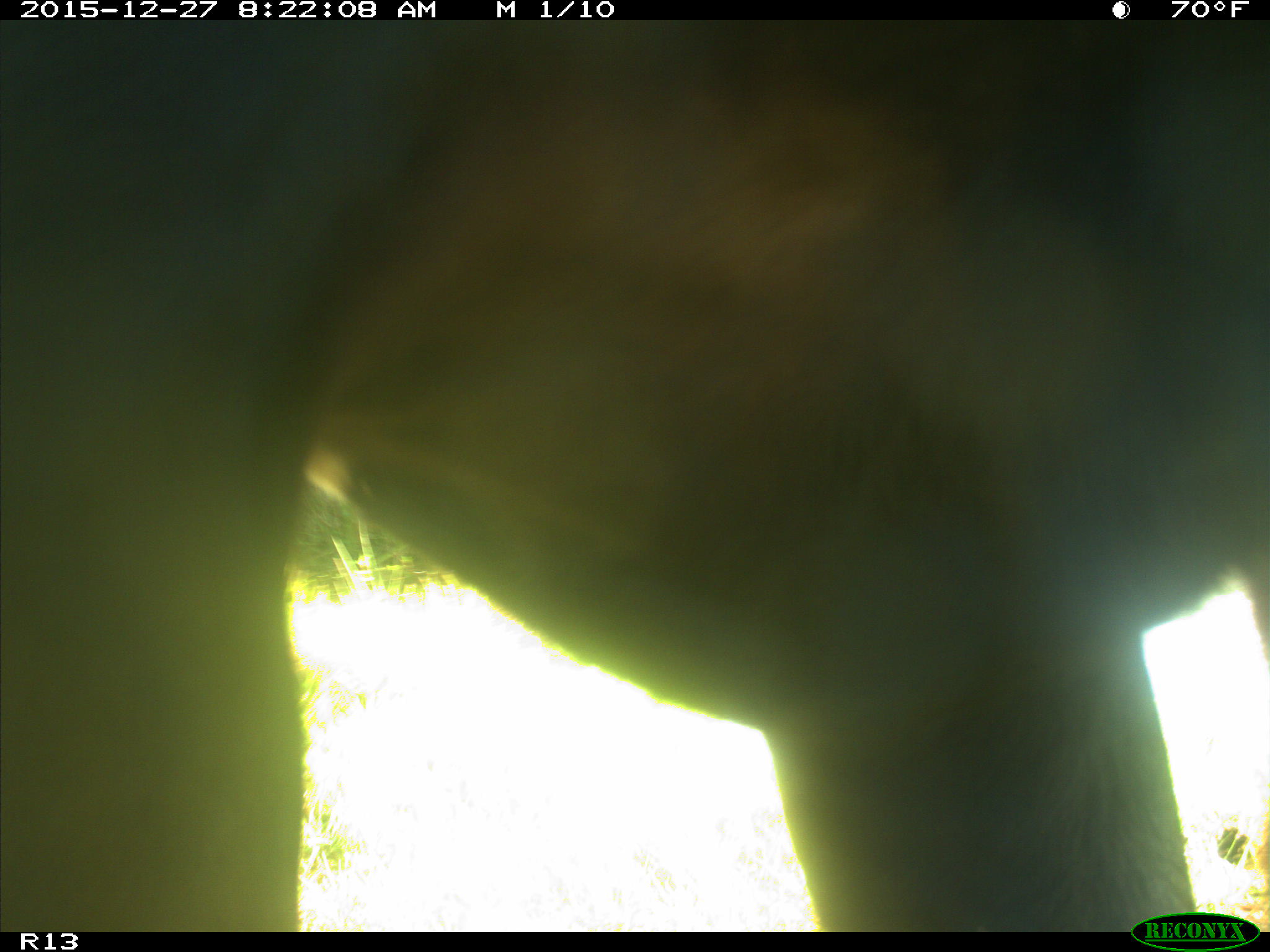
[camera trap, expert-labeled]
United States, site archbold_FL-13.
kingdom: Animalia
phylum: Chordata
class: Mammalia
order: Artiodactyla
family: Bovidae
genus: Bos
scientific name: Bos taurus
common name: domestic cow